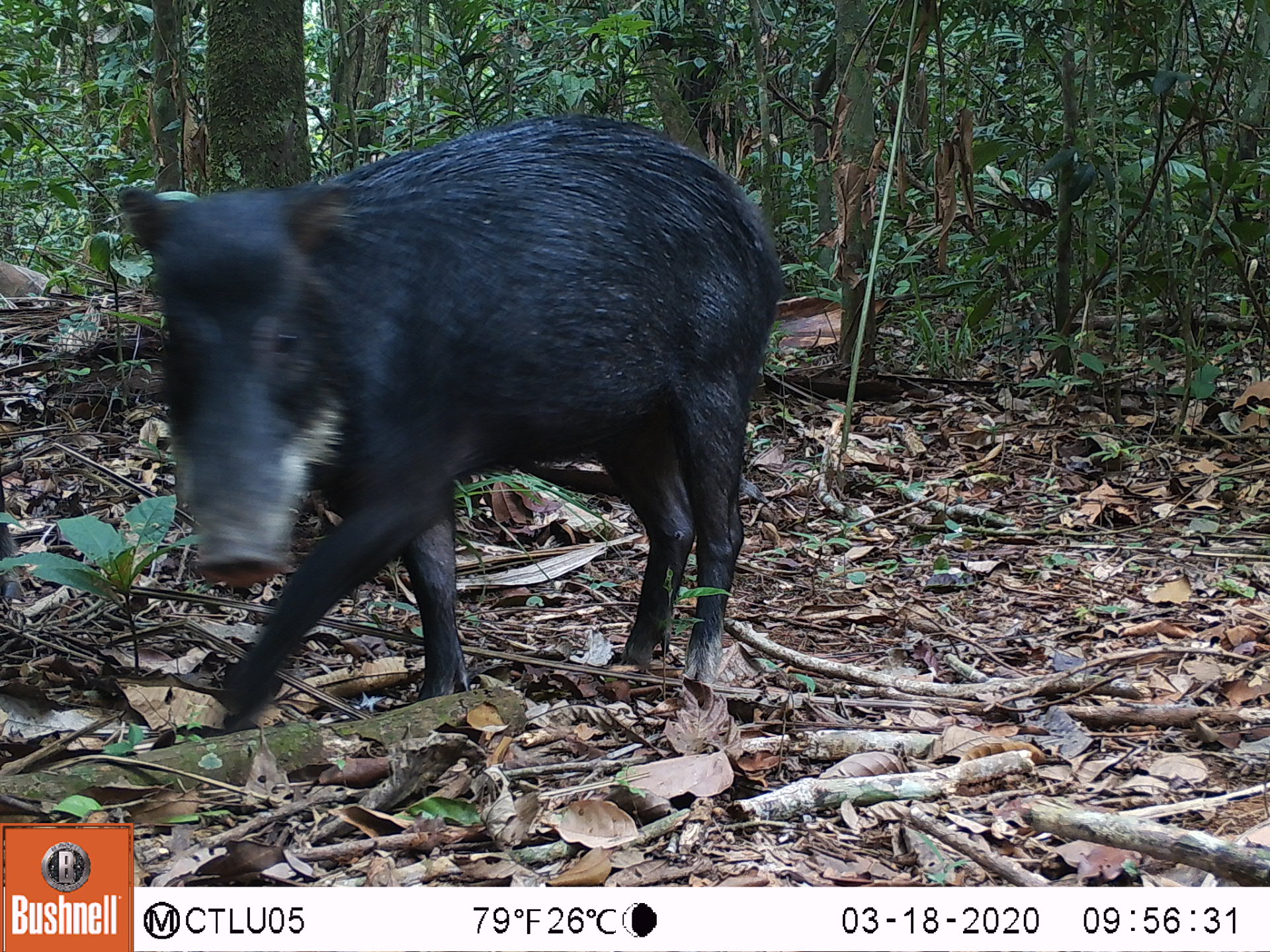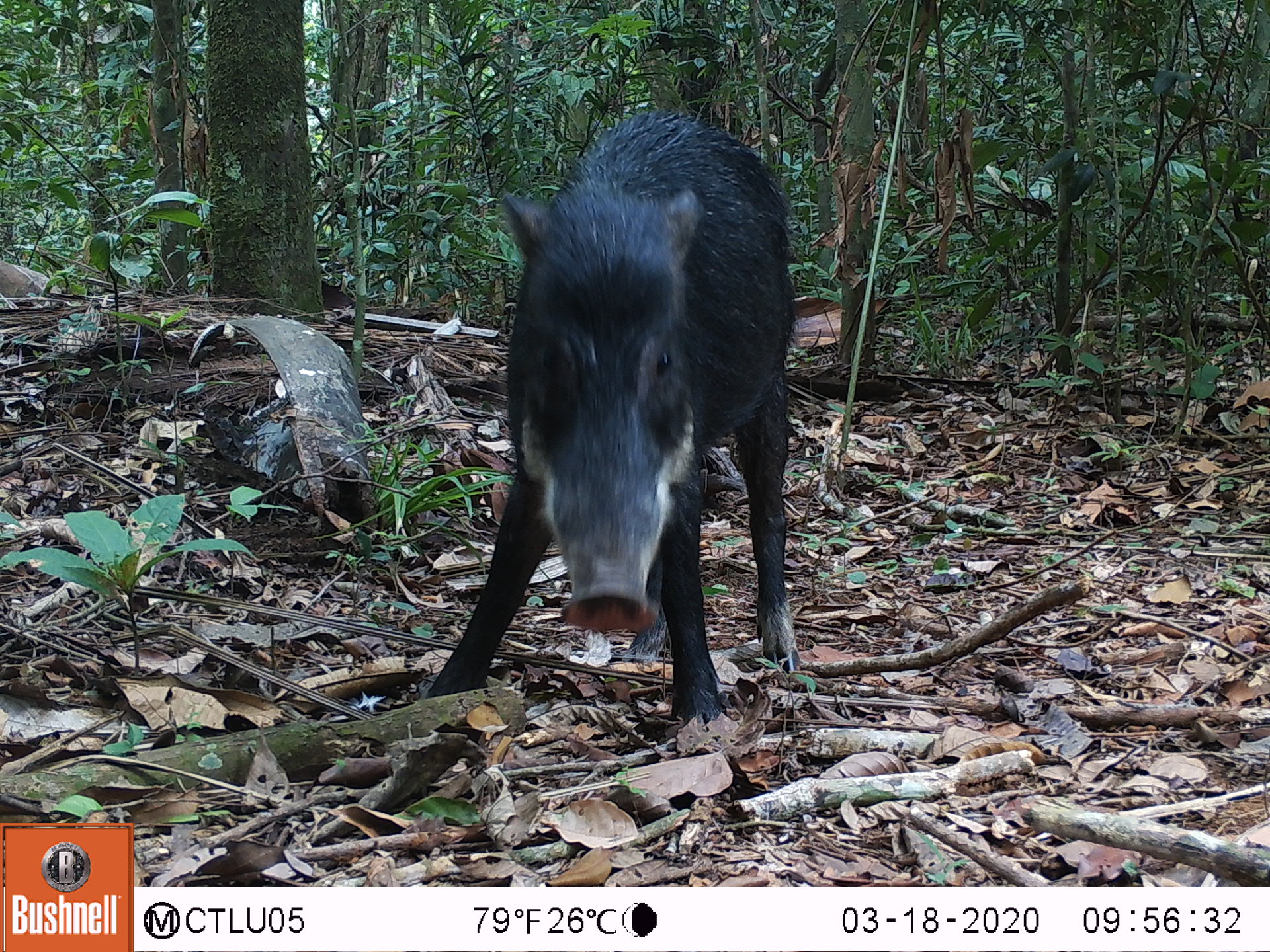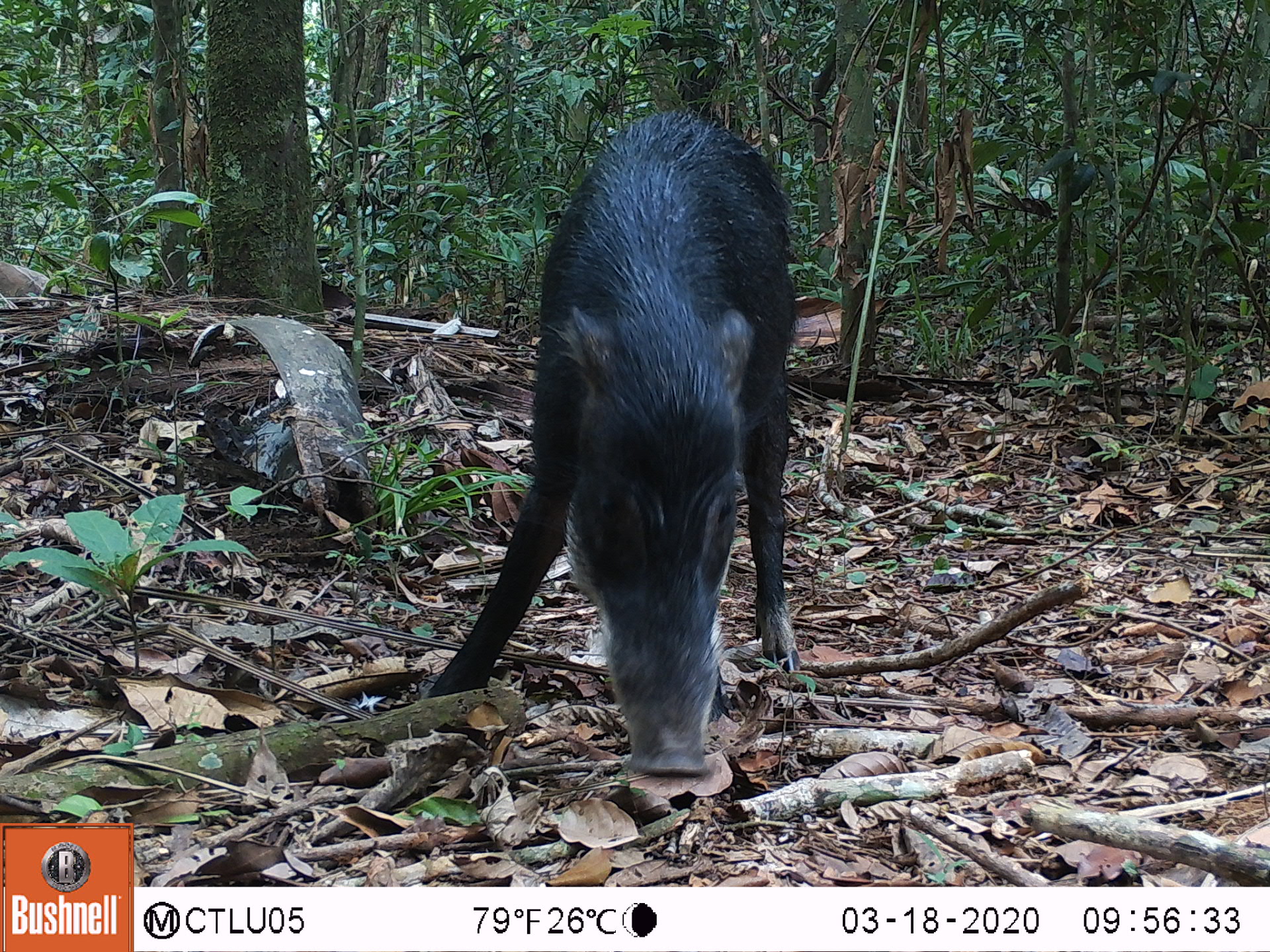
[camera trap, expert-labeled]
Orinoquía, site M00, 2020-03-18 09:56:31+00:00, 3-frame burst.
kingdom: Animalia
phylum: Chordata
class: Mammalia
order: Artiodactyla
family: Tayassuidae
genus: Tayassu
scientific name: Tayassu pecari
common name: white-lipped peccary